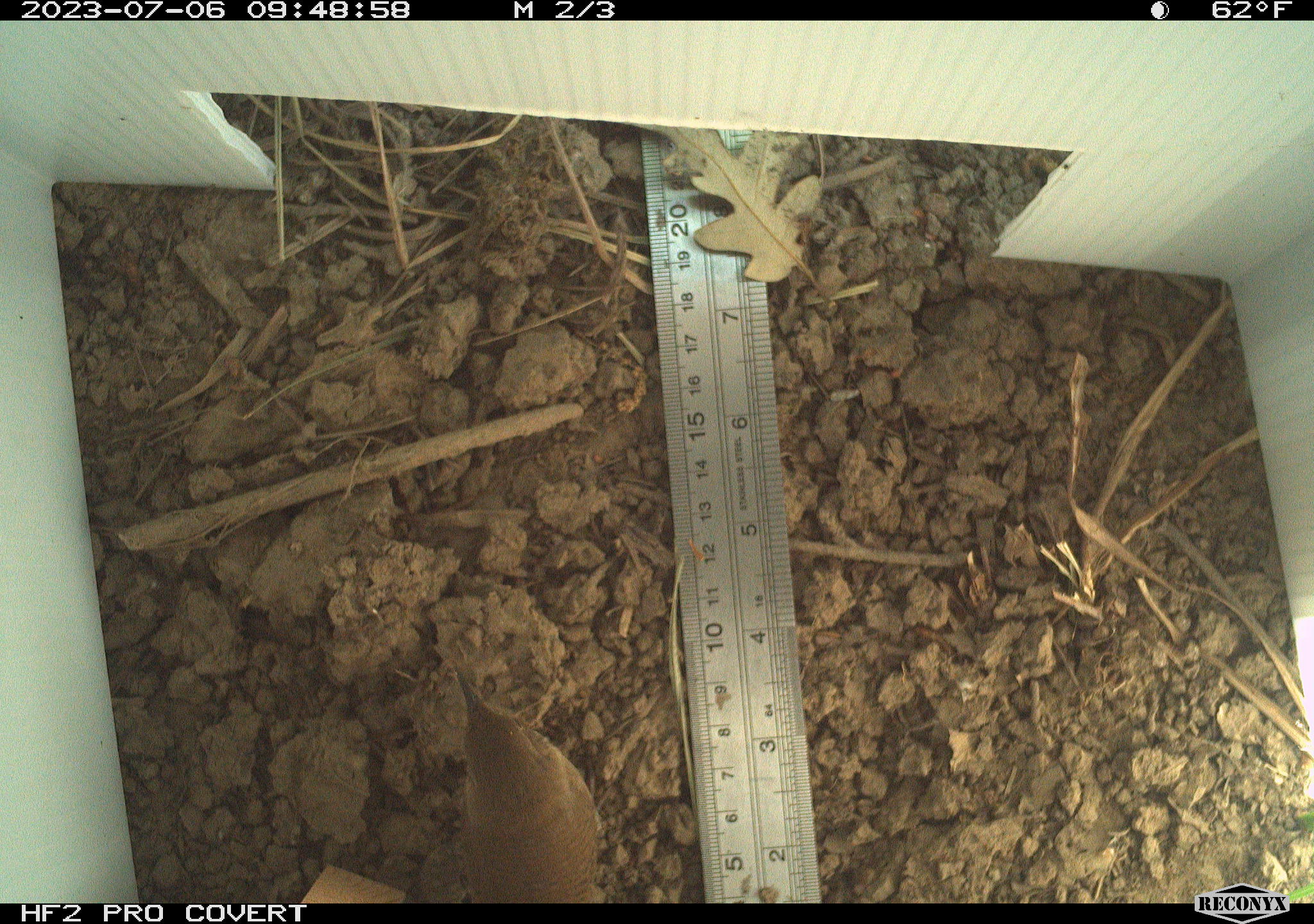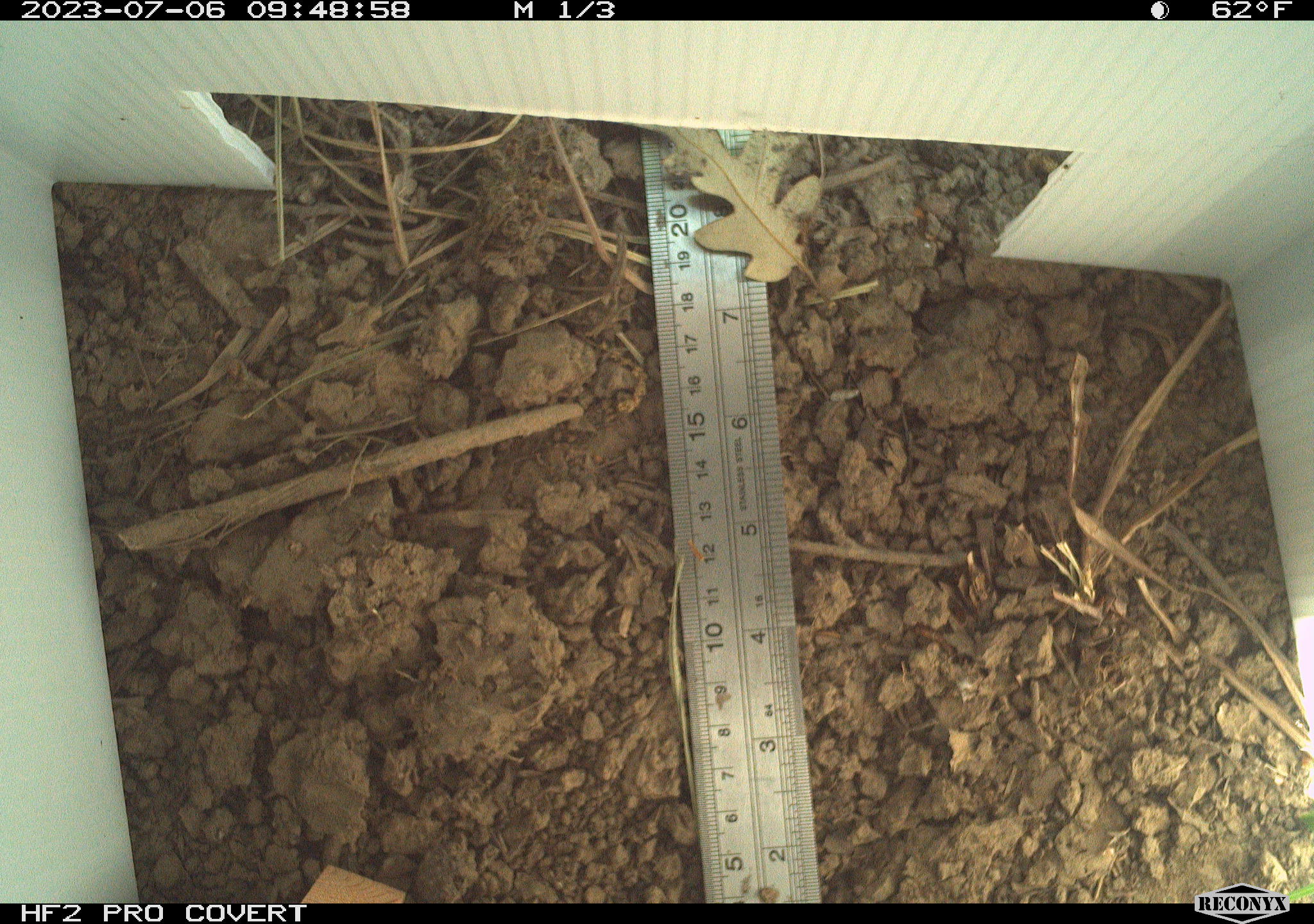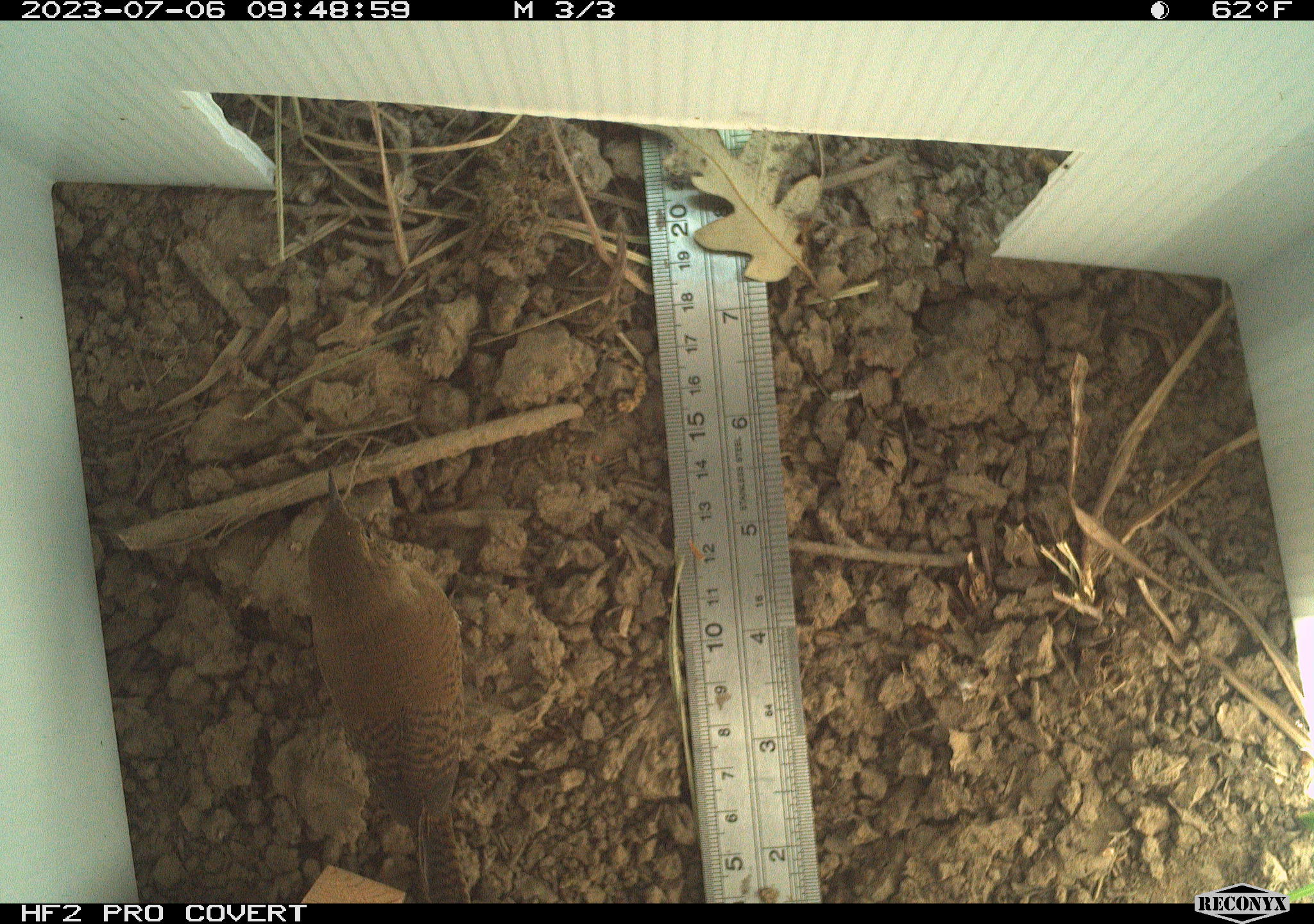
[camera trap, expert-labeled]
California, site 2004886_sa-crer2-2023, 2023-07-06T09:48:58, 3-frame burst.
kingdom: Animalia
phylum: Chordata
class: Aves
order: Passeriformes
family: Troglodytidae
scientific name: Troglodytidae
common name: wren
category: troglodytidae family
Troglodytidae family (wren) (Troglodytidae).